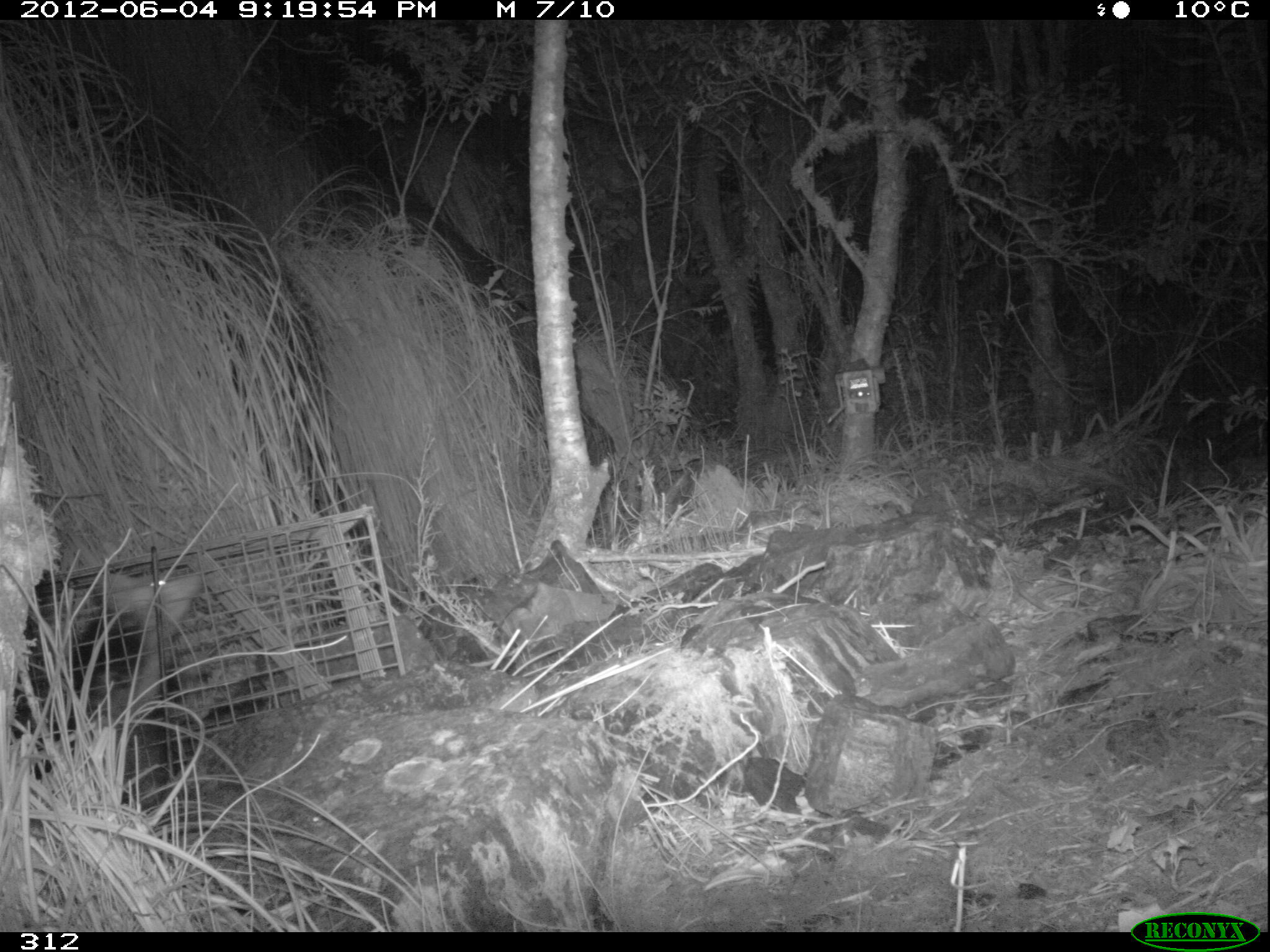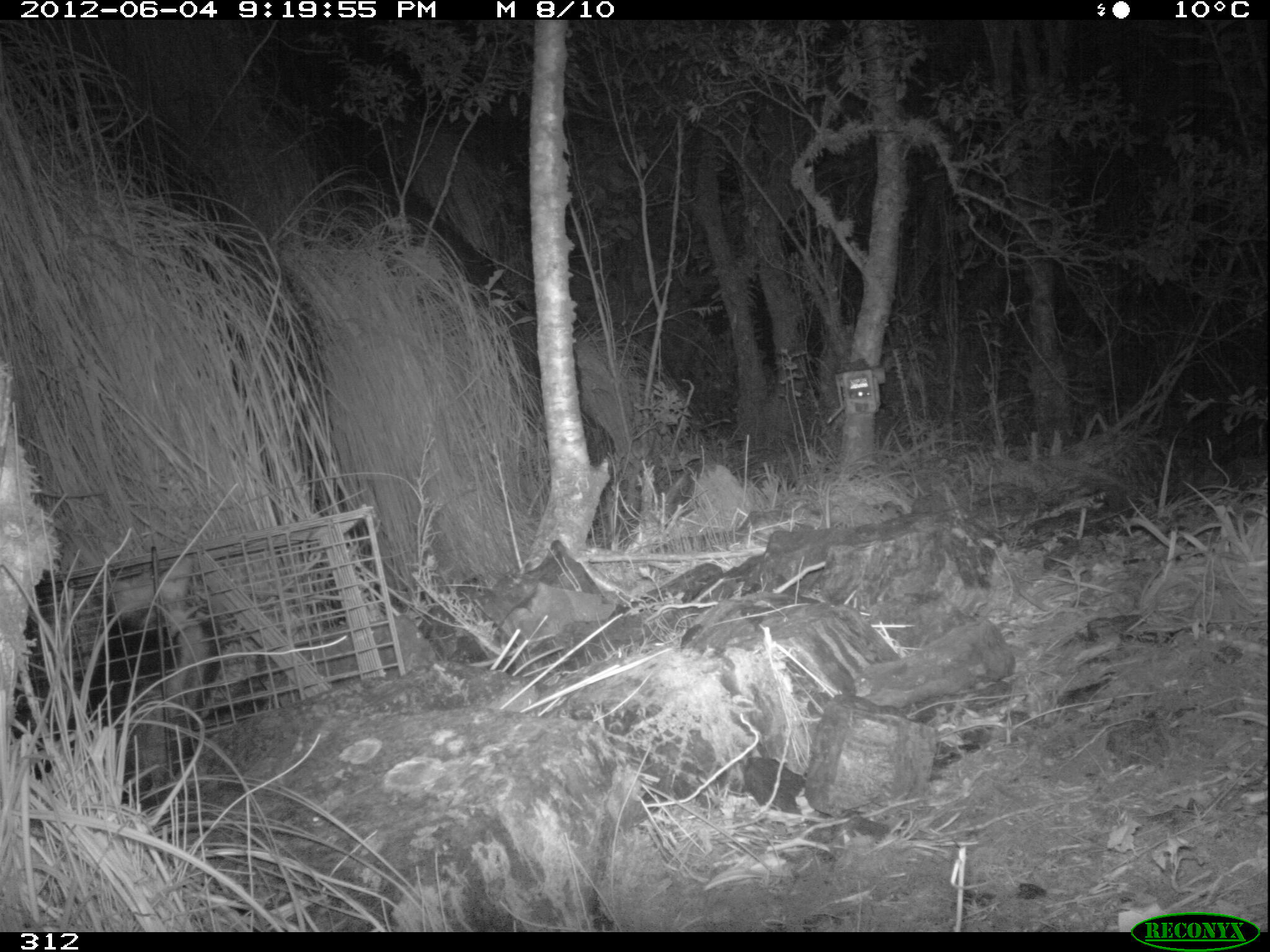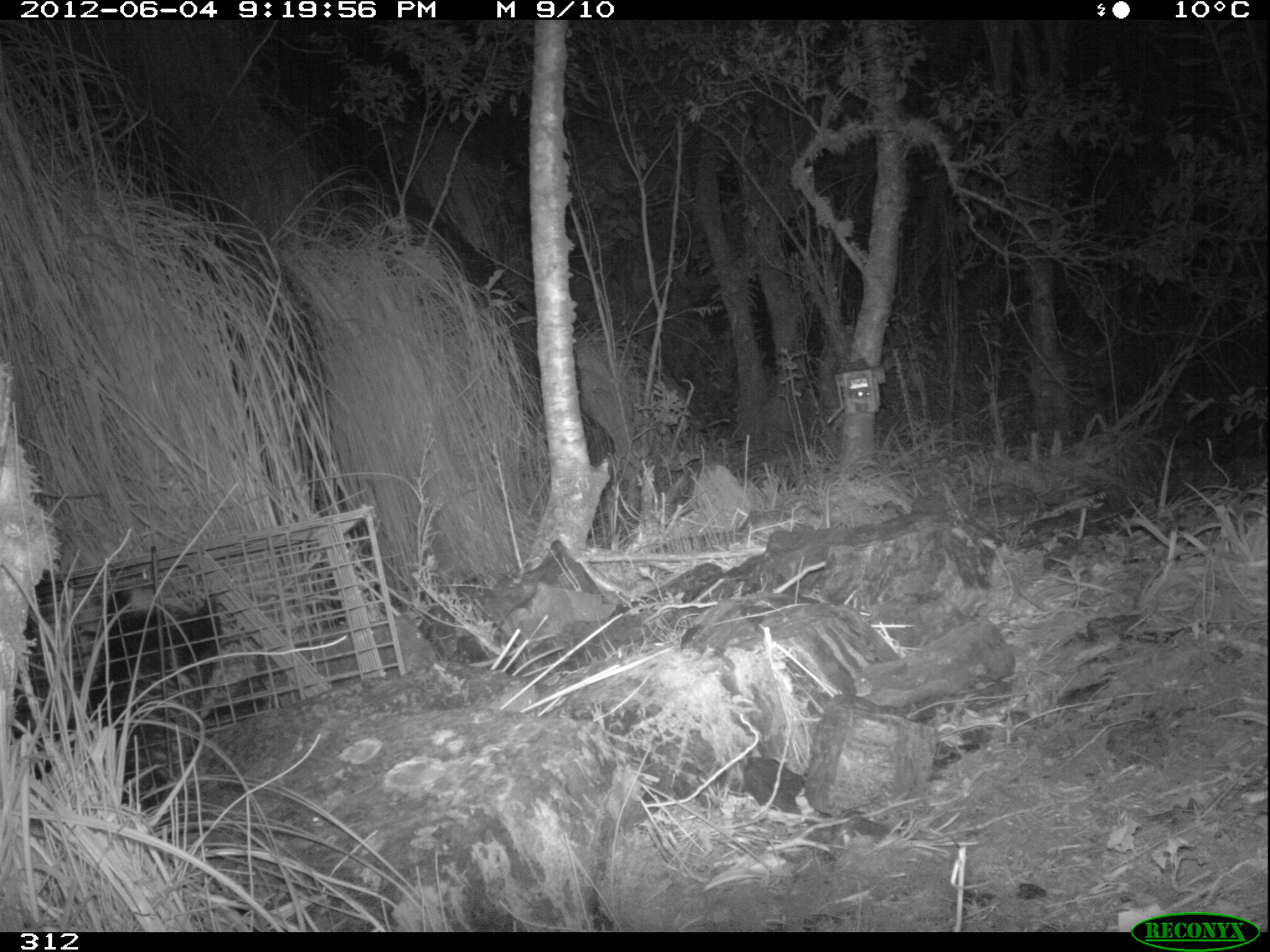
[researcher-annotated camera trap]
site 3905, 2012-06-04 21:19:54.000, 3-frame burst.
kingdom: Animalia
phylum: Chordata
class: Mammalia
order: Didelphimorphia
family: Didelphidae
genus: Didelphis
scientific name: Didelphis pernigra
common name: andean white-eared opossum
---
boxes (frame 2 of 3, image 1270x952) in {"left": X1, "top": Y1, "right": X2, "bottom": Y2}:
didelphis pernigra: {"left": 78, "top": 551, "right": 227, "bottom": 803}